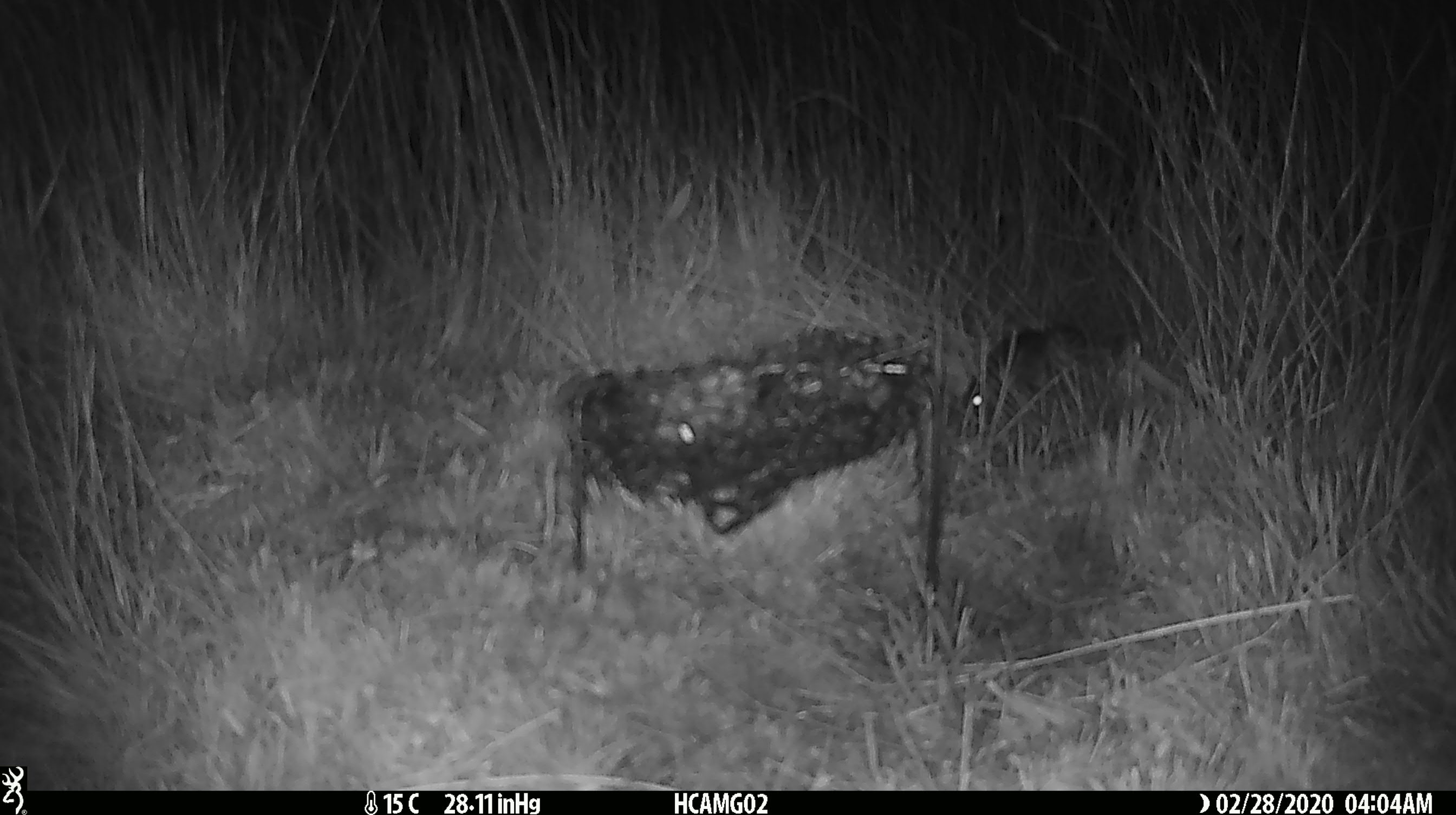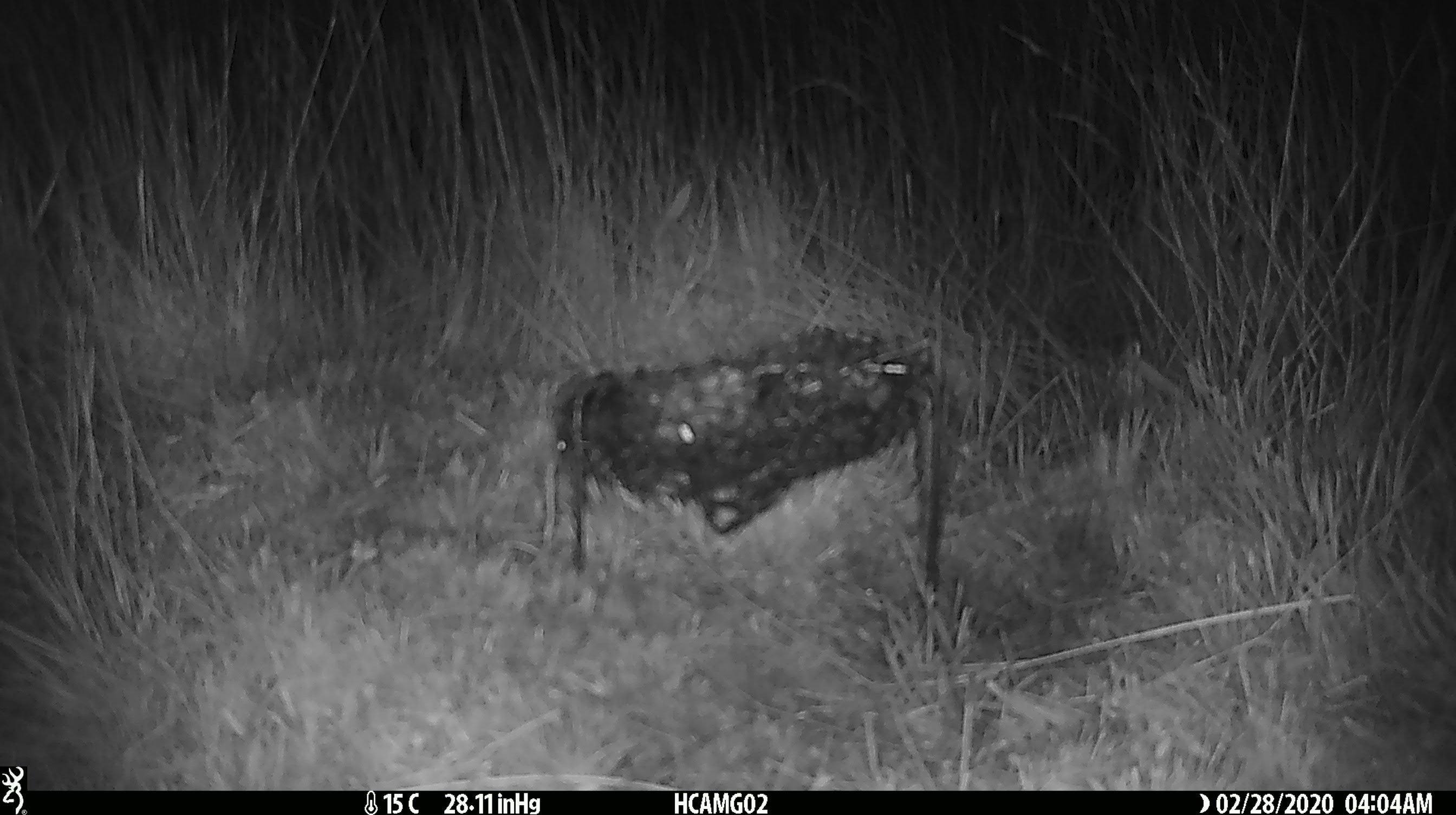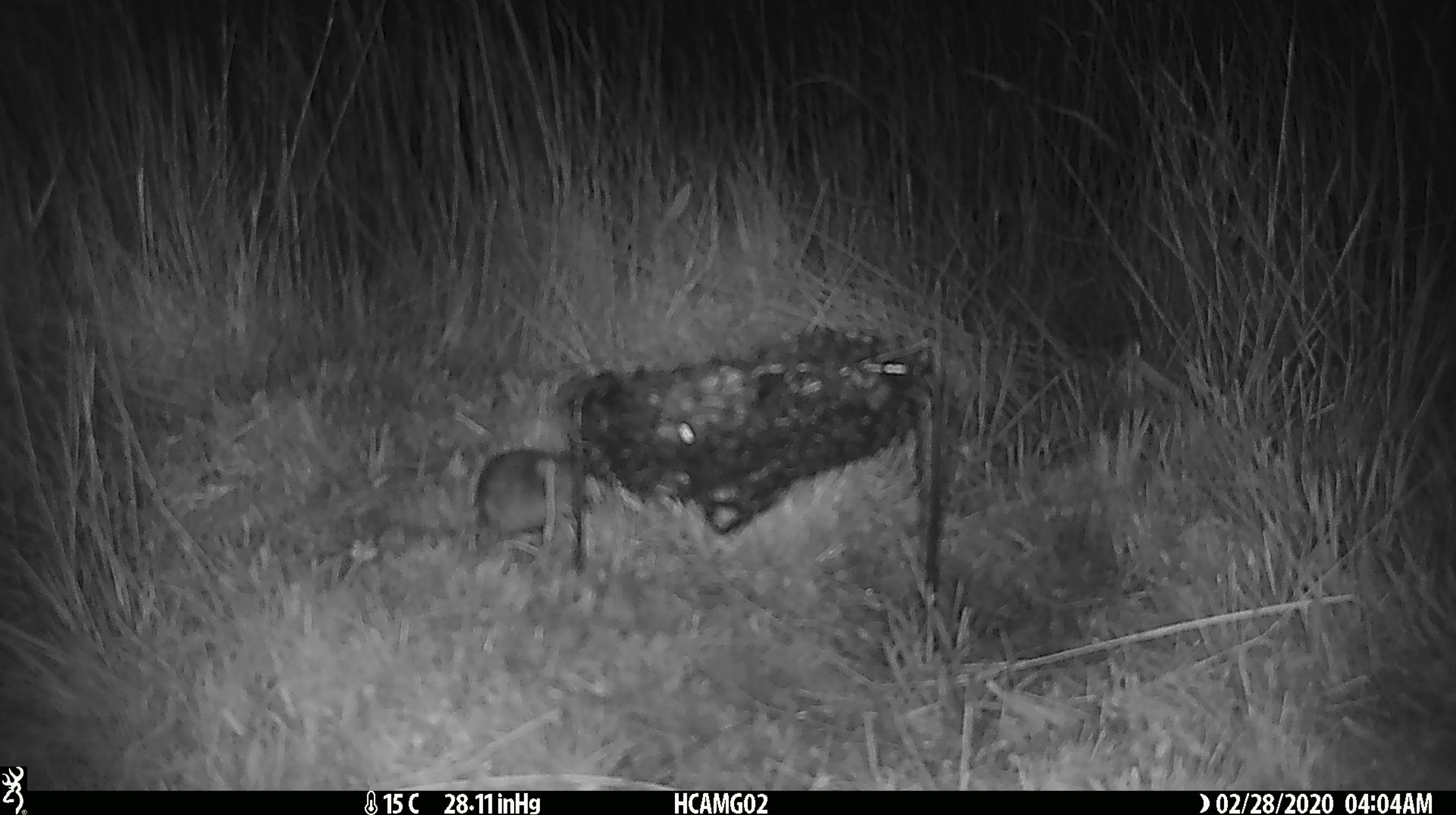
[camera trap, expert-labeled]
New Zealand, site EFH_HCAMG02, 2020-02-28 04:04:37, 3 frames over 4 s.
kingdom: Animalia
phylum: Chordata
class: Mammalia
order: Rodentia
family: Muridae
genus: Mus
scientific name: Mus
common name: mouse